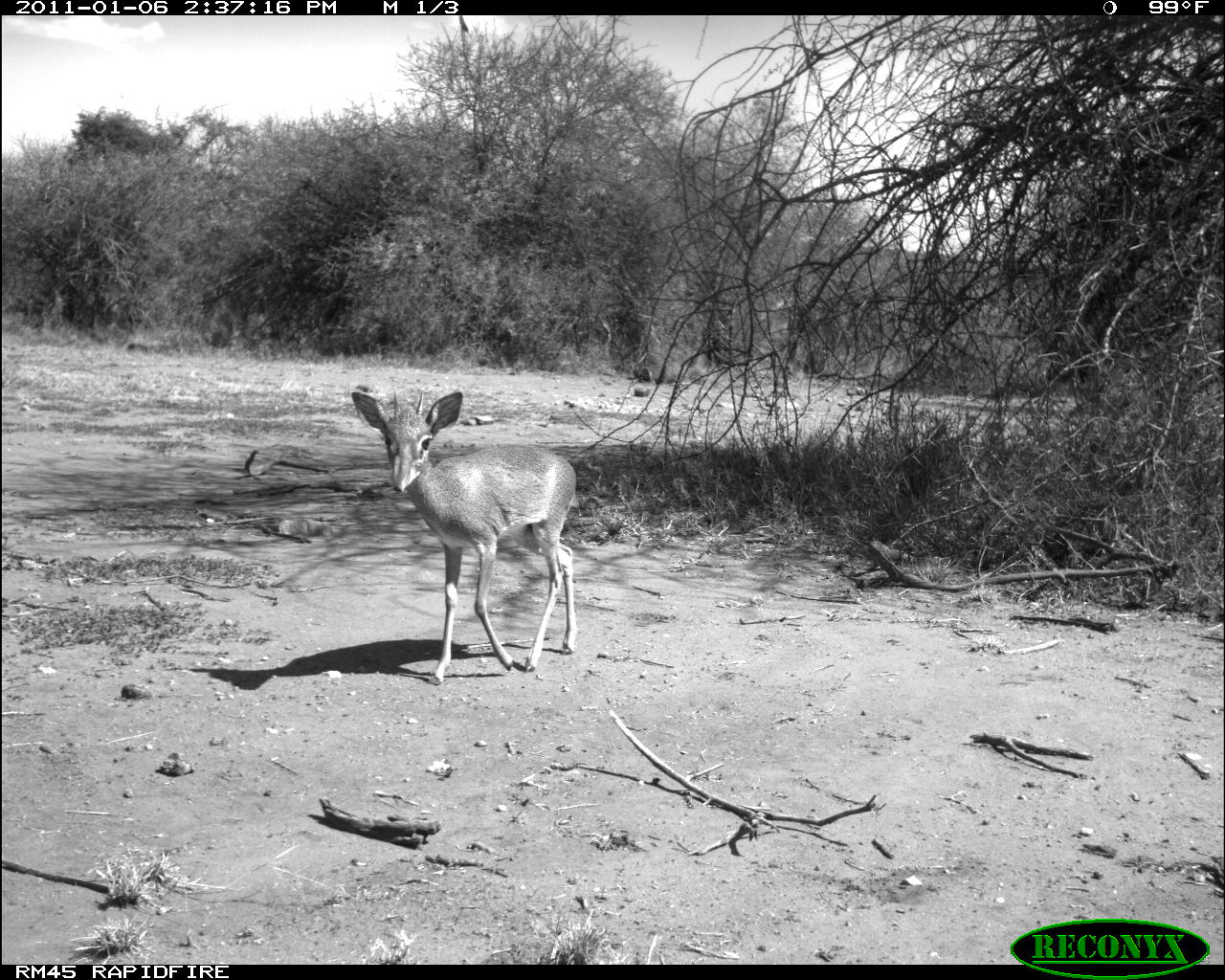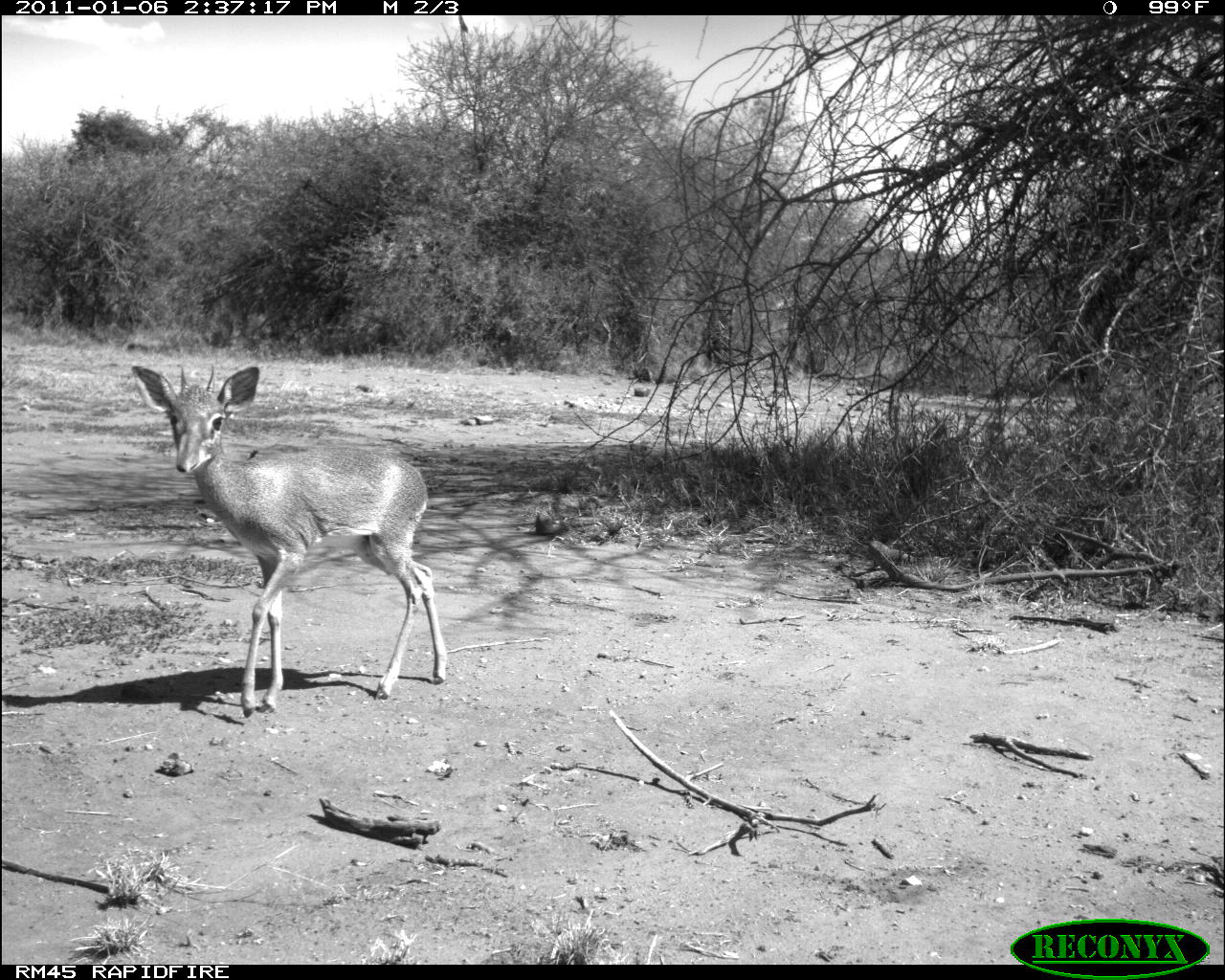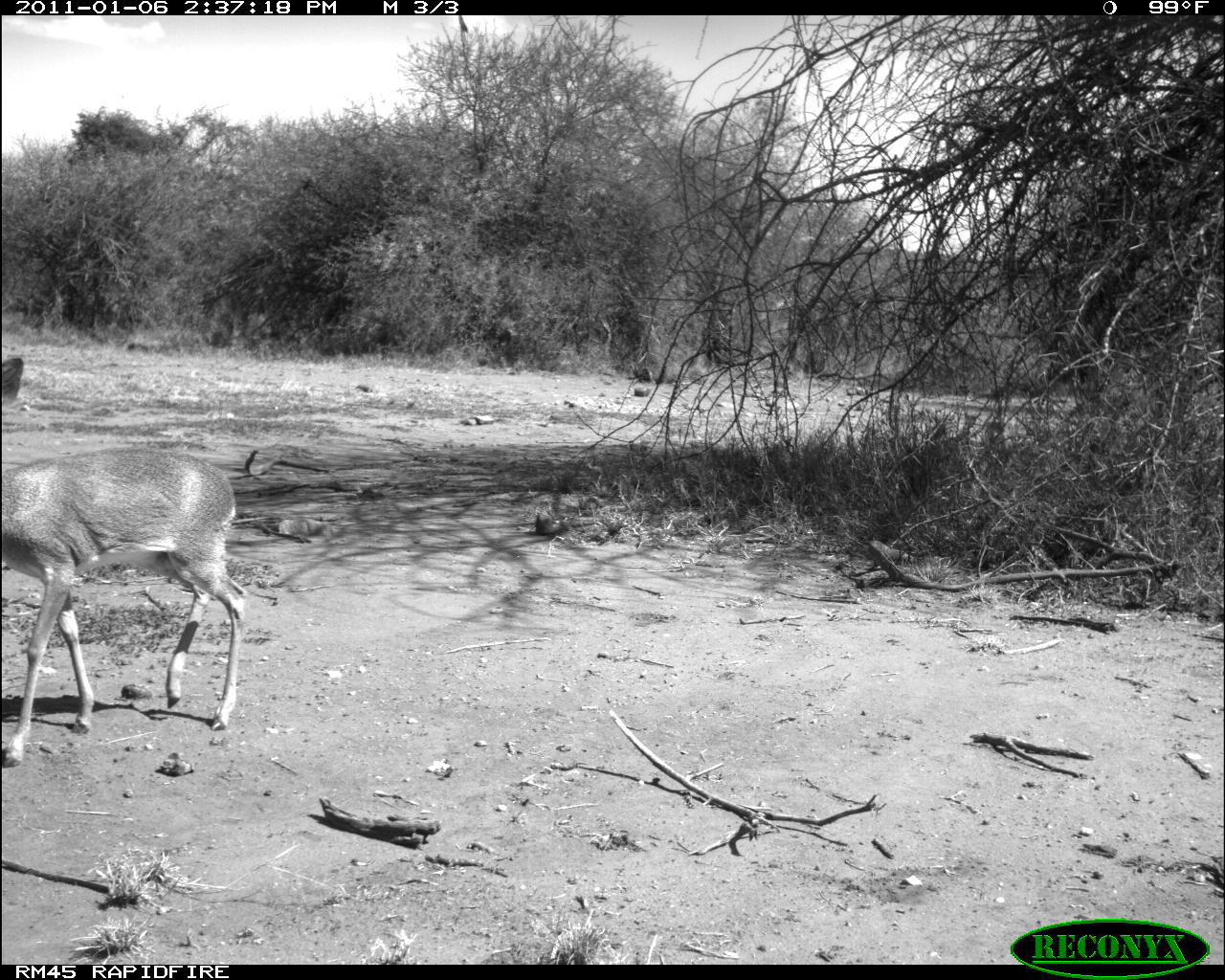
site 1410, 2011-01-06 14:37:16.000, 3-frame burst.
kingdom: Animalia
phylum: Chordata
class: Mammalia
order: Artiodactyla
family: Bovidae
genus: Madoqua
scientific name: Madoqua guentheri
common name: günther's dik-dik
Madoqua guentheri (günther's dik-dik), count 1.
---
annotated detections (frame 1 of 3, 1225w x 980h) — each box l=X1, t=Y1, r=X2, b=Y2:
madoqua guentheri: l=350, t=390, r=576, b=685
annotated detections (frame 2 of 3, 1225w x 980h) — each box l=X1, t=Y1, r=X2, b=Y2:
madoqua guentheri: l=129, t=364, r=447, b=718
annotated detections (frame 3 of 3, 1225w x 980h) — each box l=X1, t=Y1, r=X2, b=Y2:
madoqua guentheri: l=0, t=355, r=248, b=767